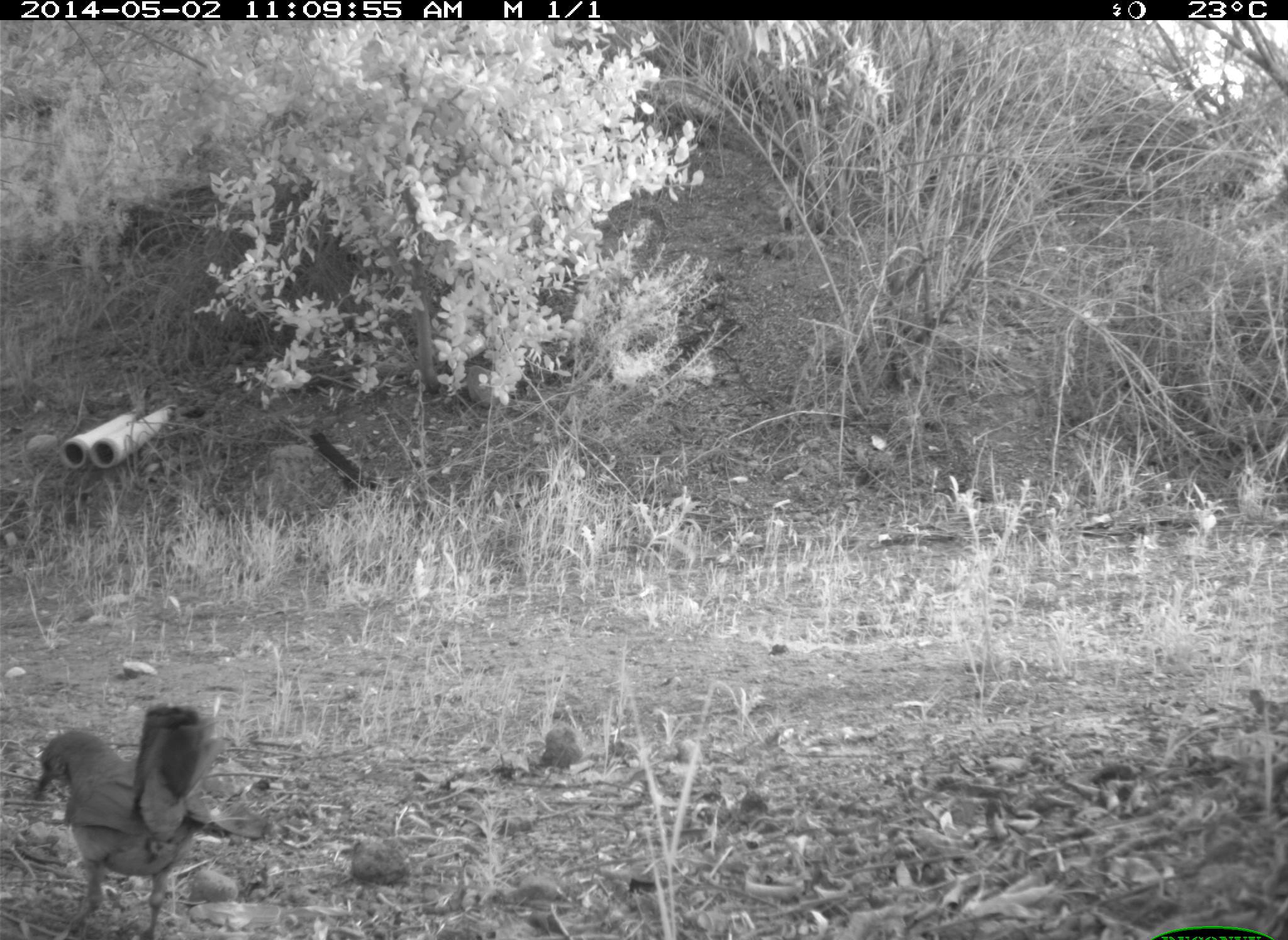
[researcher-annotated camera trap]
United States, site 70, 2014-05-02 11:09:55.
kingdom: Animalia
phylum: Chordata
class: Aves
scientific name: Aves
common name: bird